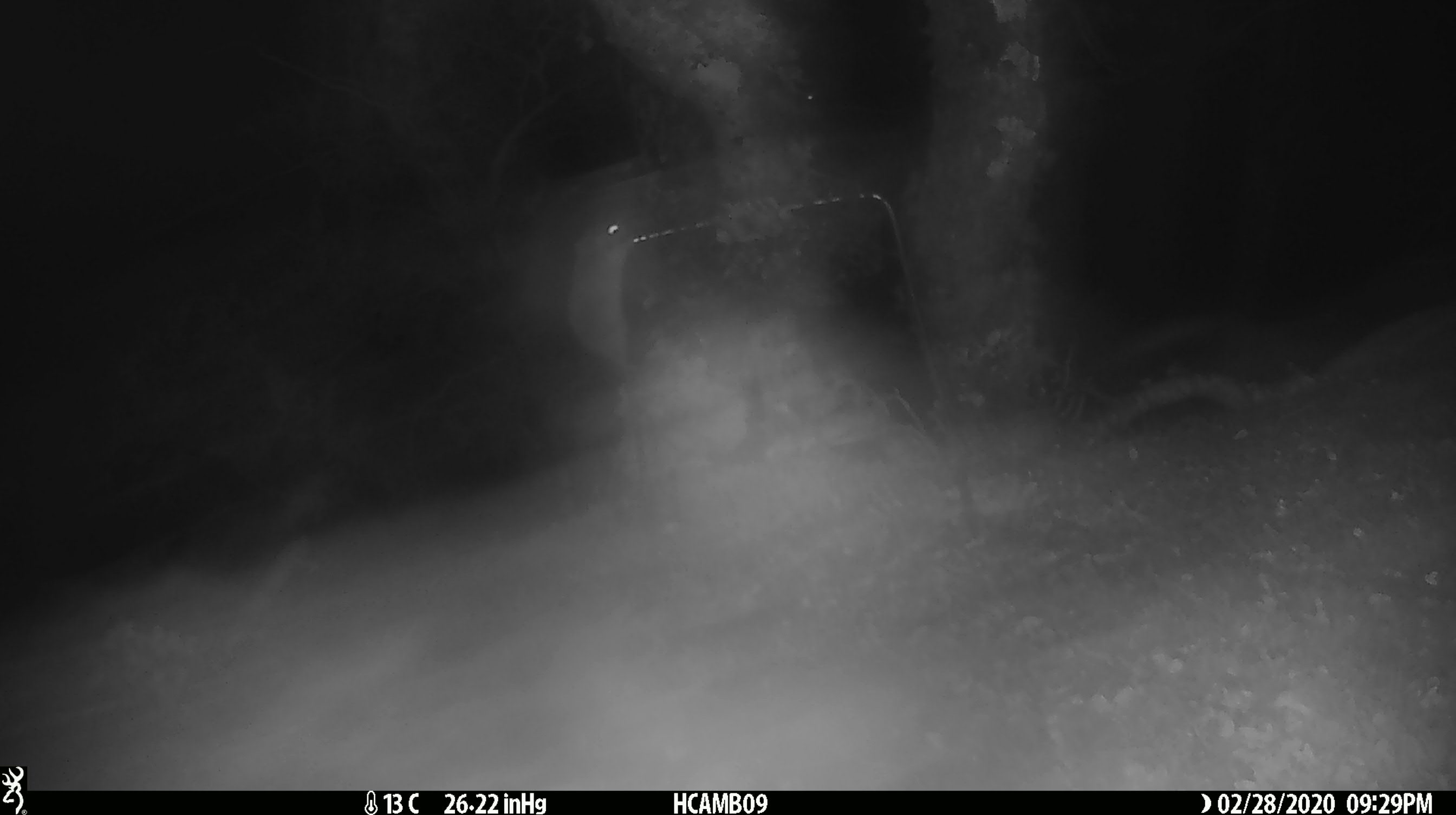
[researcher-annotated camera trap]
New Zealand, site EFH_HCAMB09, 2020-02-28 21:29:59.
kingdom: Animalia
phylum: Chordata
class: Mammalia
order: Rodentia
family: Muridae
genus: Mus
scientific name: Mus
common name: mouse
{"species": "mouse (Mus)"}